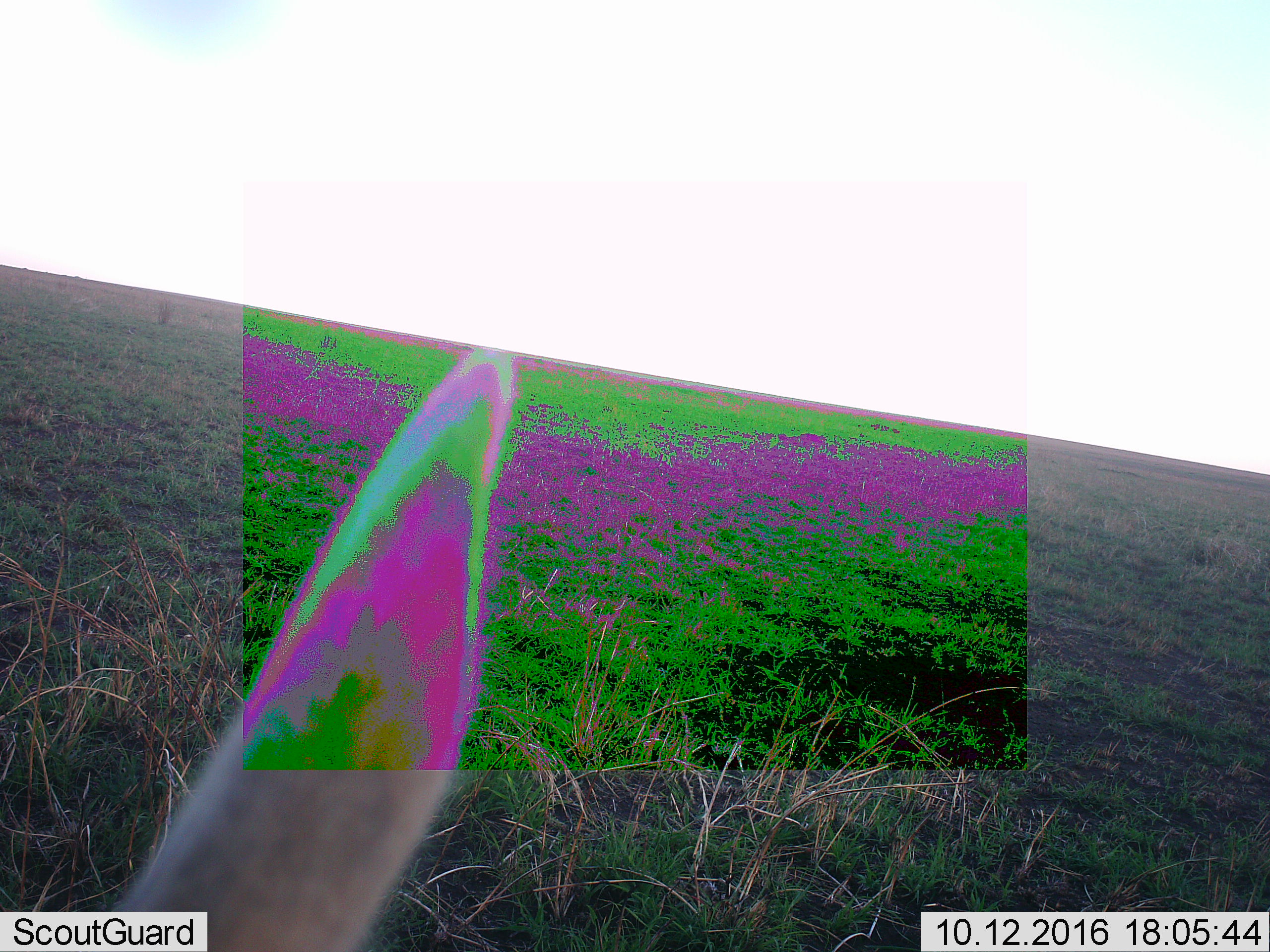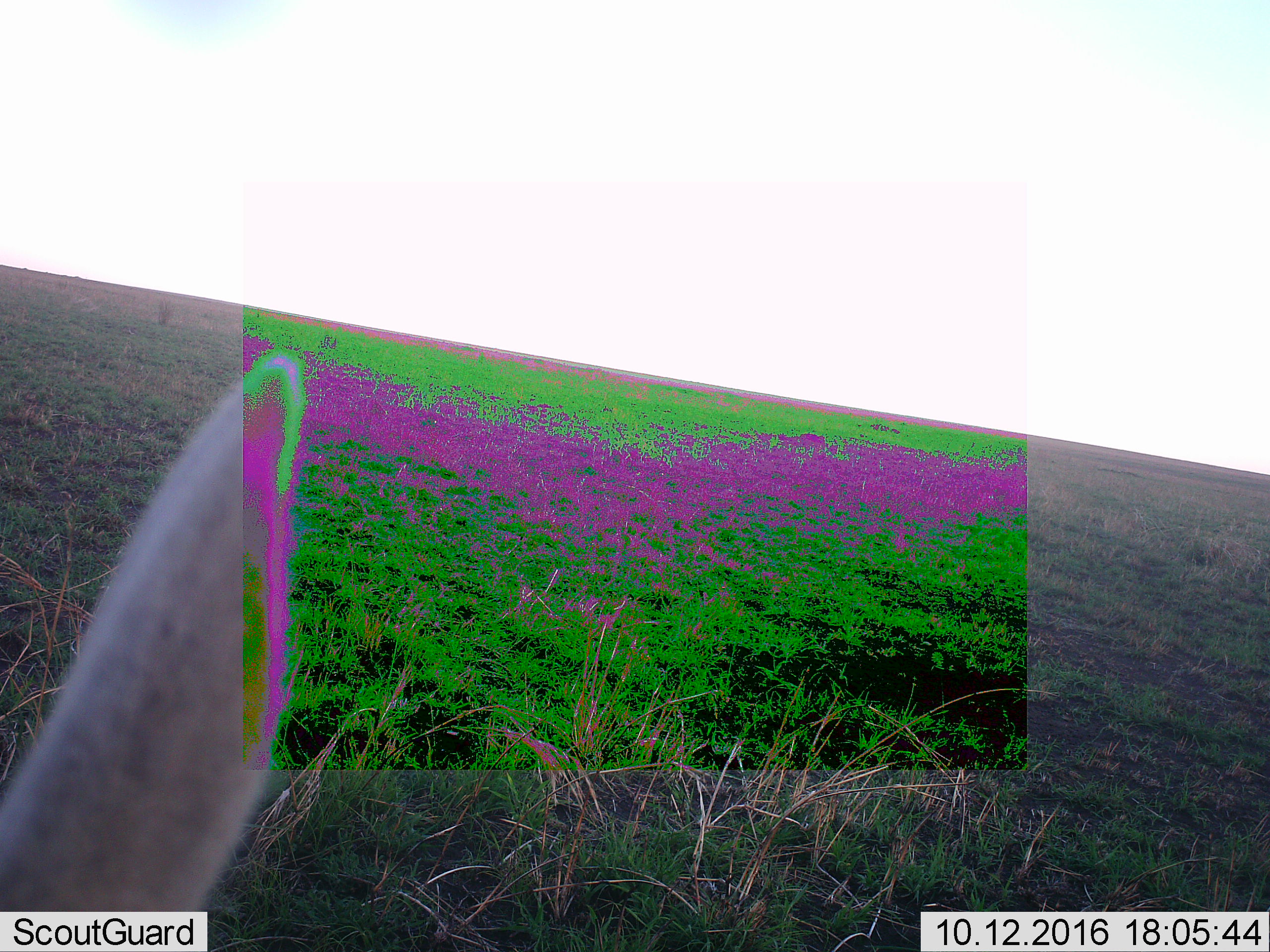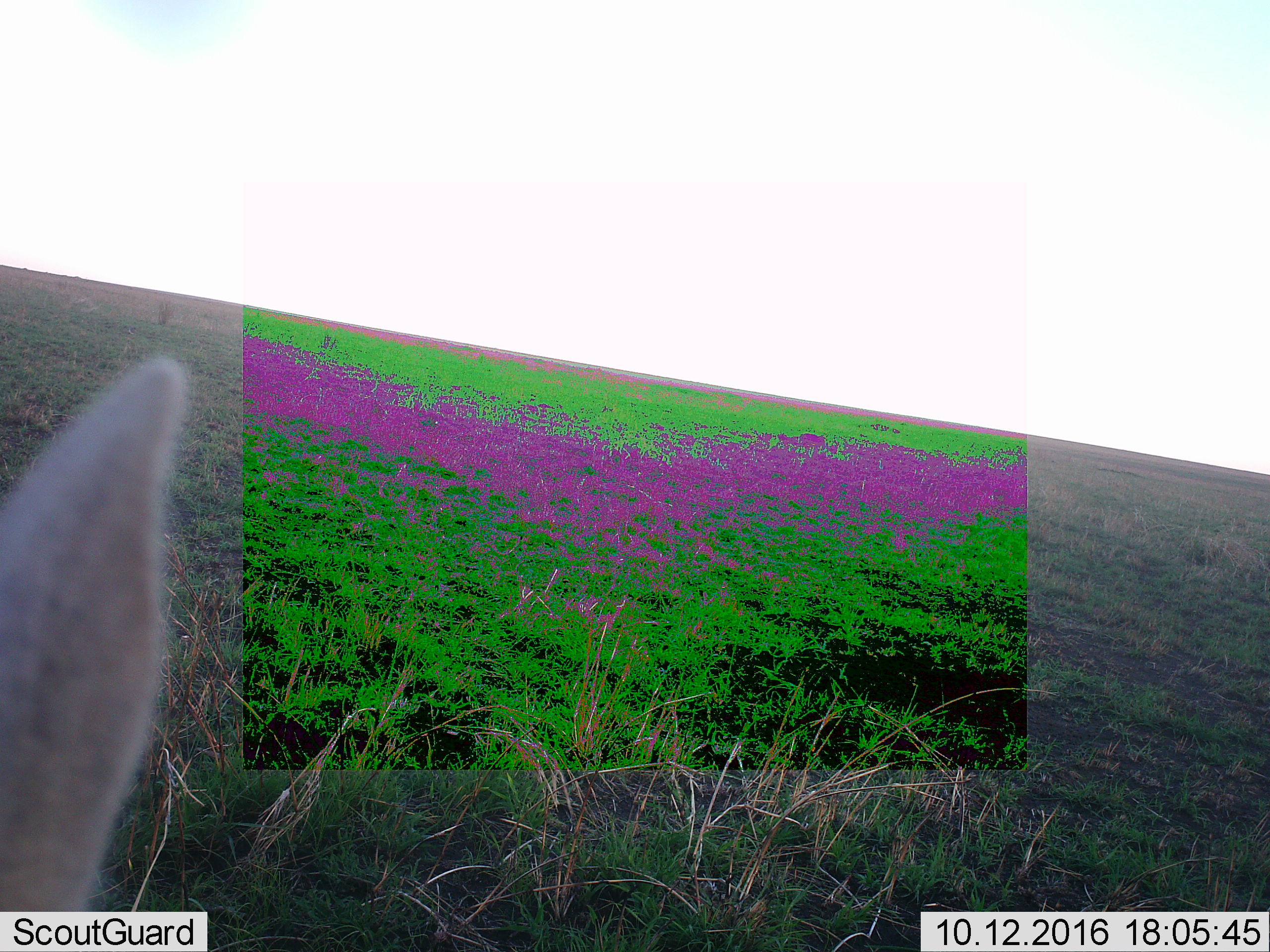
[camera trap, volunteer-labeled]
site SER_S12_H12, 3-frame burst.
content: unidentified animal